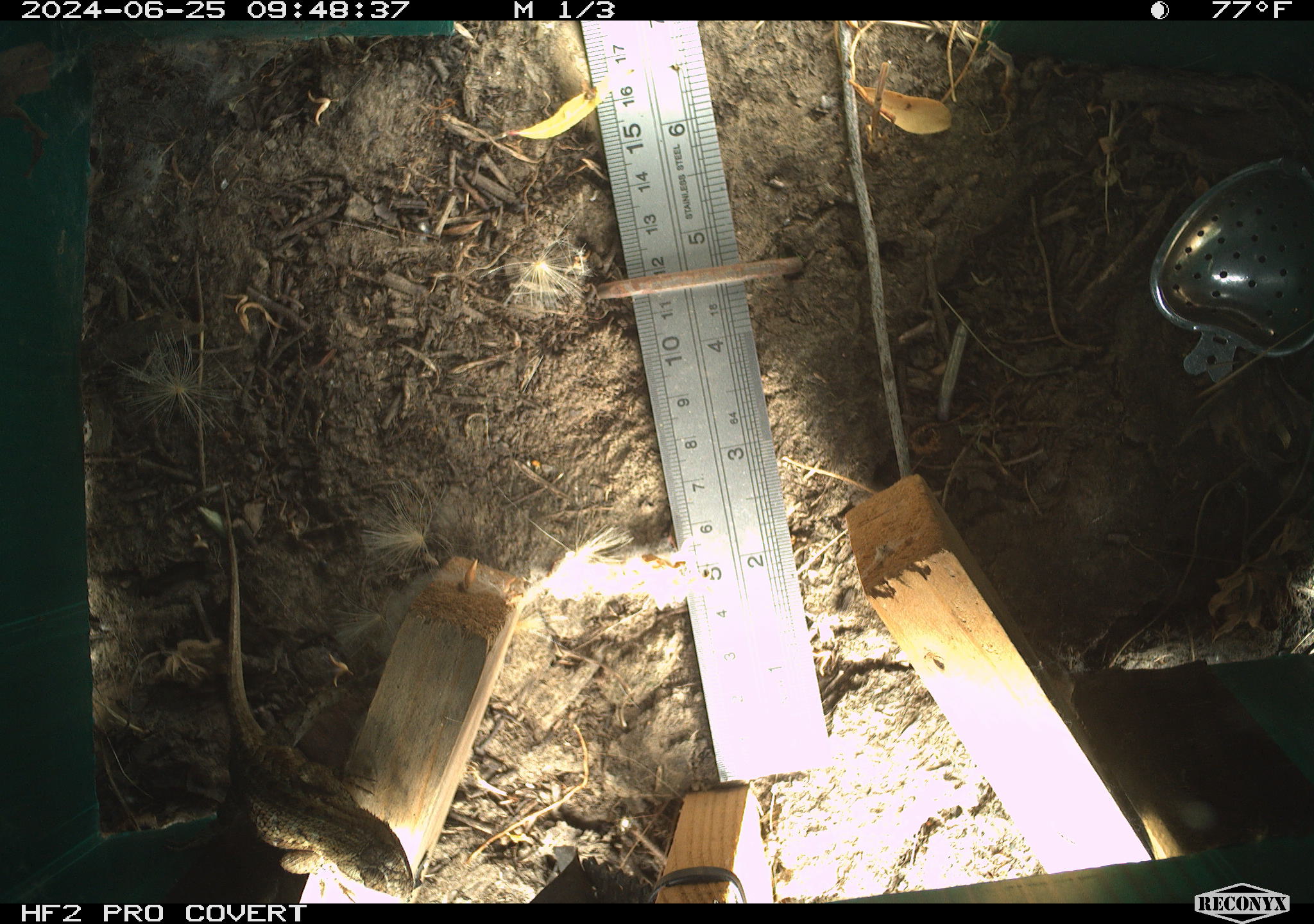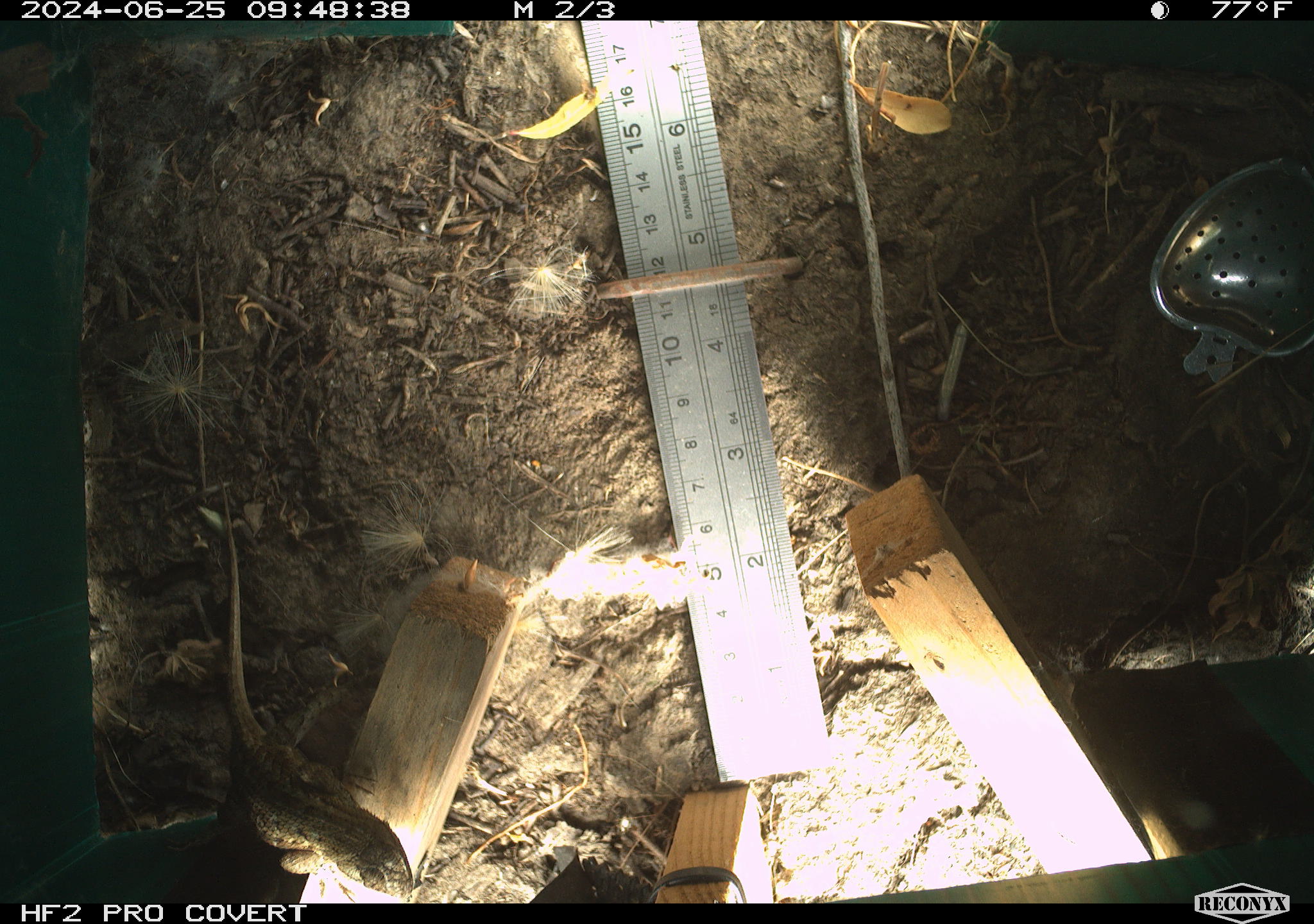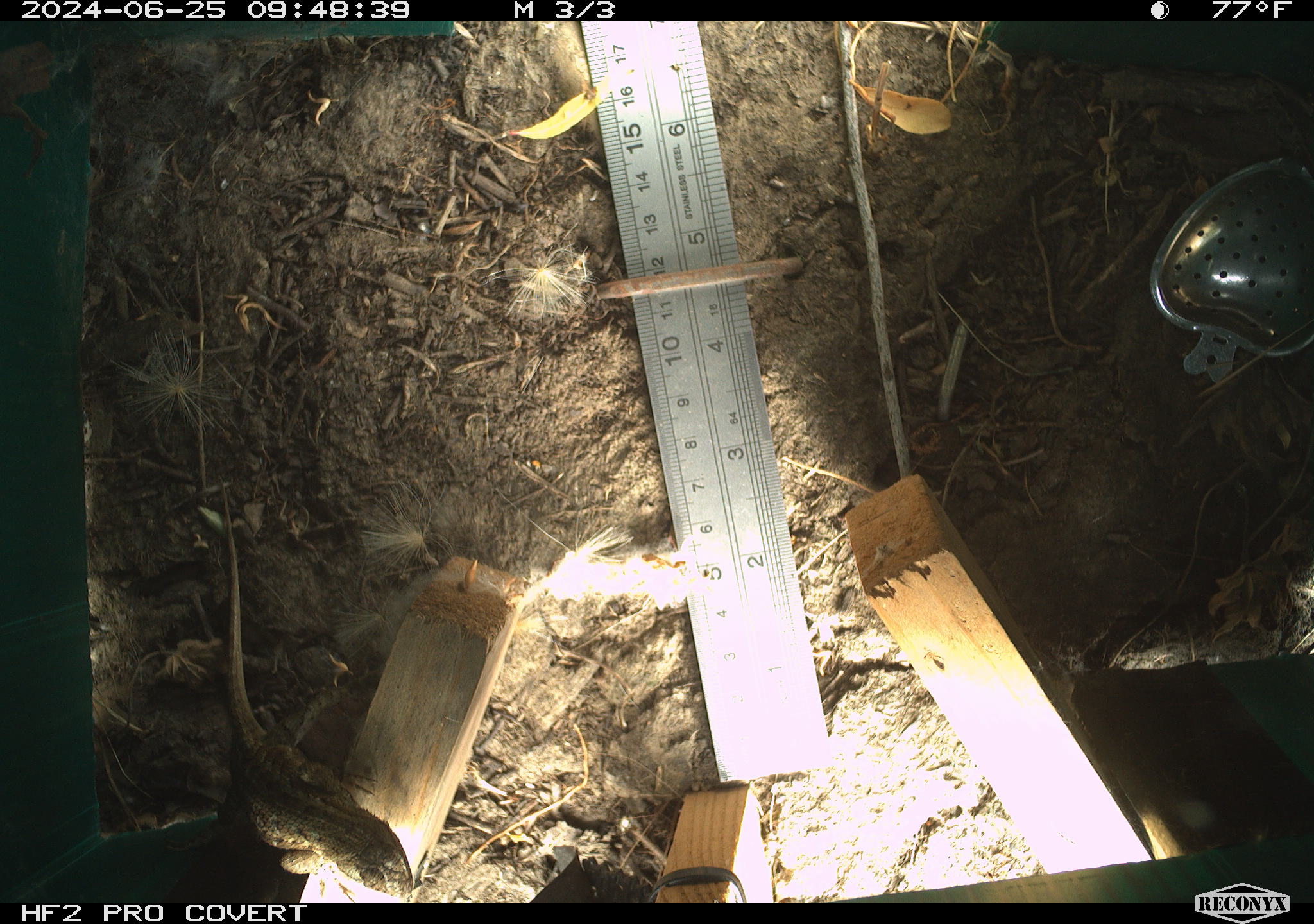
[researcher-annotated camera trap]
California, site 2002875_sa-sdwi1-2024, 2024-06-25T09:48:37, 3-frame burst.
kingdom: Animalia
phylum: Chordata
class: Reptilia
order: Squamata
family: Phrynosomatidae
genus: Sceloporus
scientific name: Sceloporus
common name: spiny lizards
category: sceloporus species